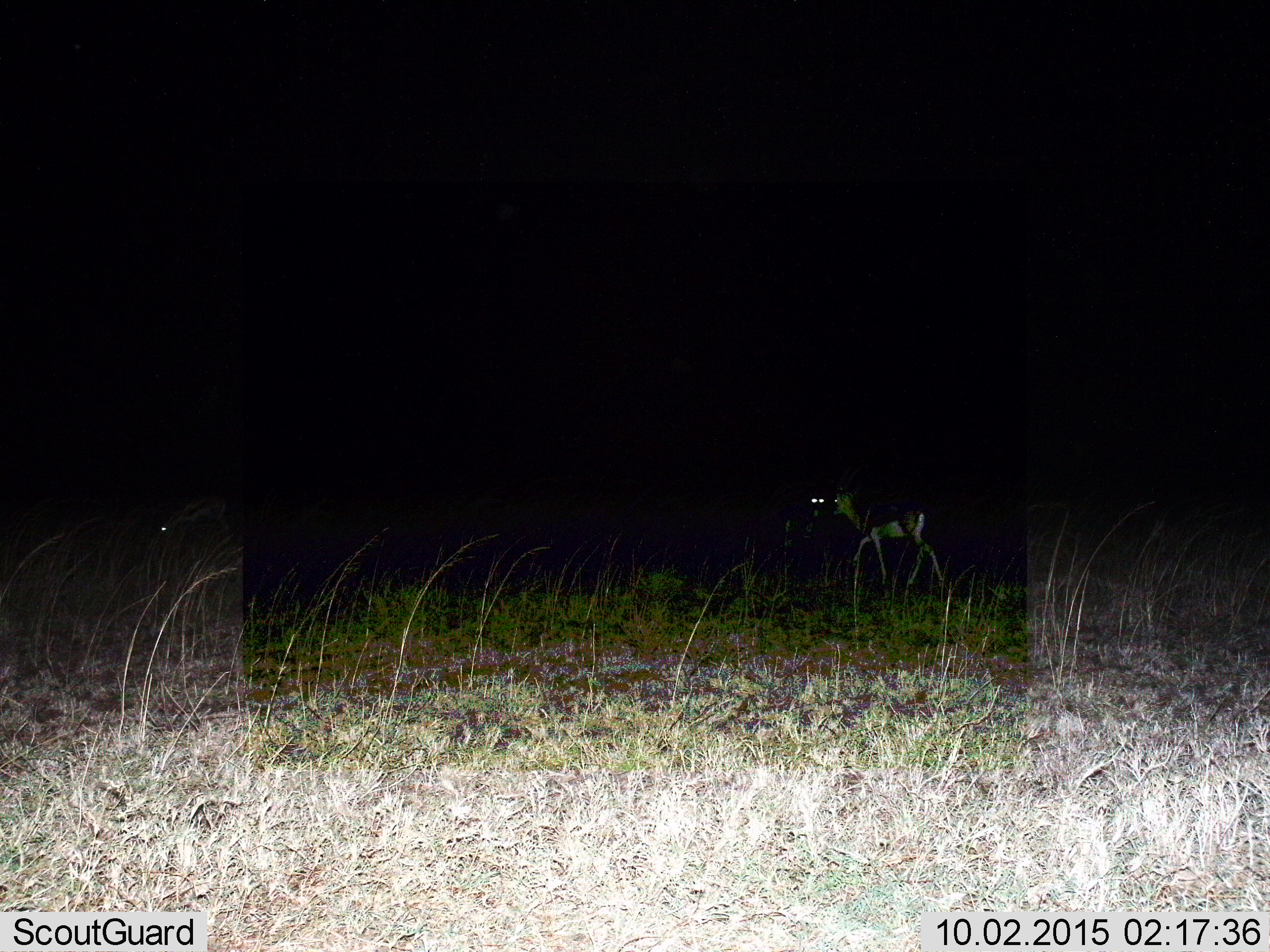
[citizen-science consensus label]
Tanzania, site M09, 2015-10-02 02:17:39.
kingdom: Animalia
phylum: Chordata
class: Mammalia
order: Artiodactyla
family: Bovidae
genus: Eudorcas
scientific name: Eudorcas thomsonii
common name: thomson's gazelle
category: gazellethomsons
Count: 2.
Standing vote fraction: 43%.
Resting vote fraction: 0%.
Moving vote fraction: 71%.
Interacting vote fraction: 0%.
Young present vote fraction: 0%.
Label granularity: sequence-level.